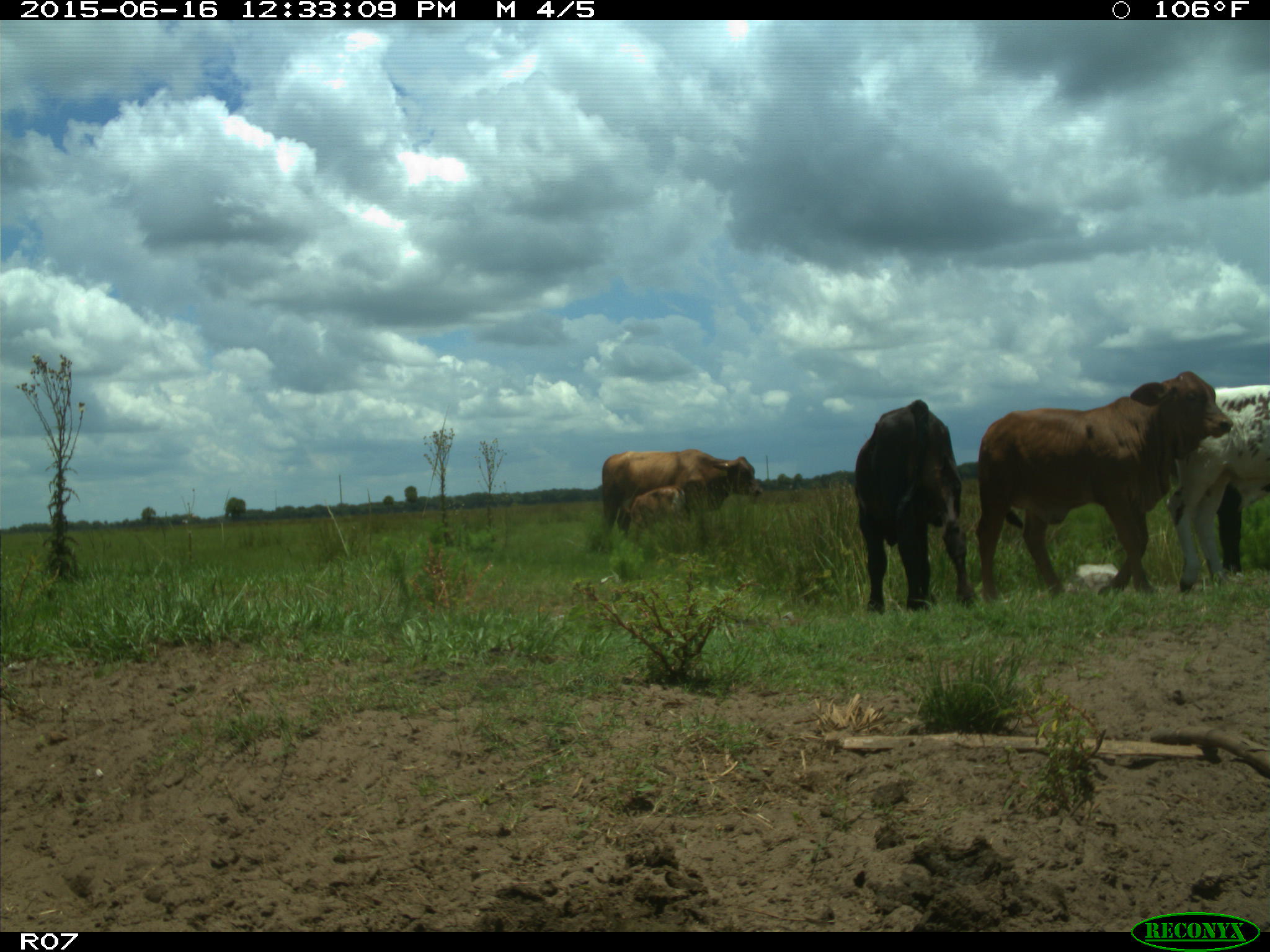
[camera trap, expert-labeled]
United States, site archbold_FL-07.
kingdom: Animalia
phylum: Chordata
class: Mammalia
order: Artiodactyla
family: Bovidae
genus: Bos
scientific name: Bos taurus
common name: domestic cow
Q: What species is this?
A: Bos taurus (domestic cow).